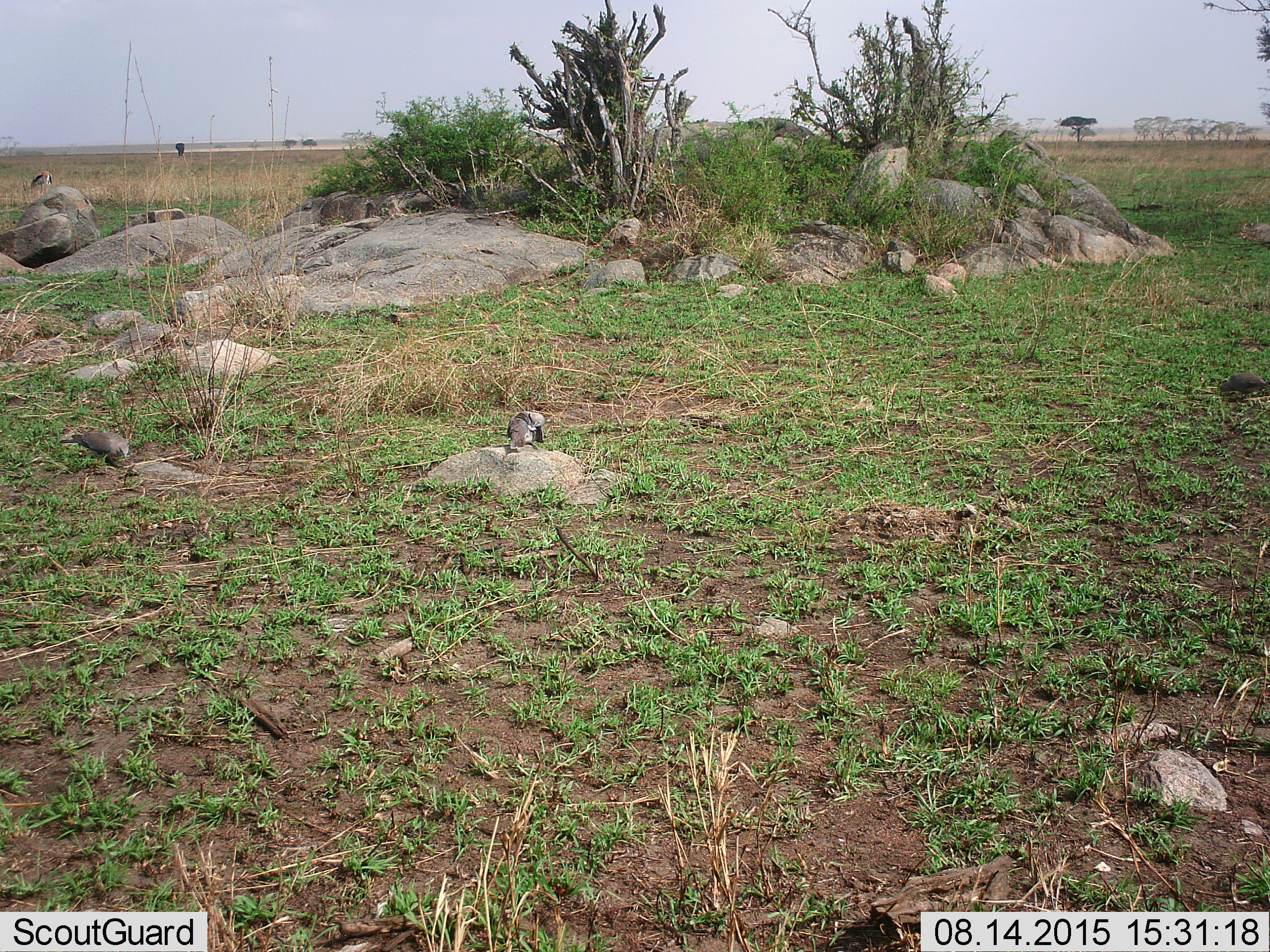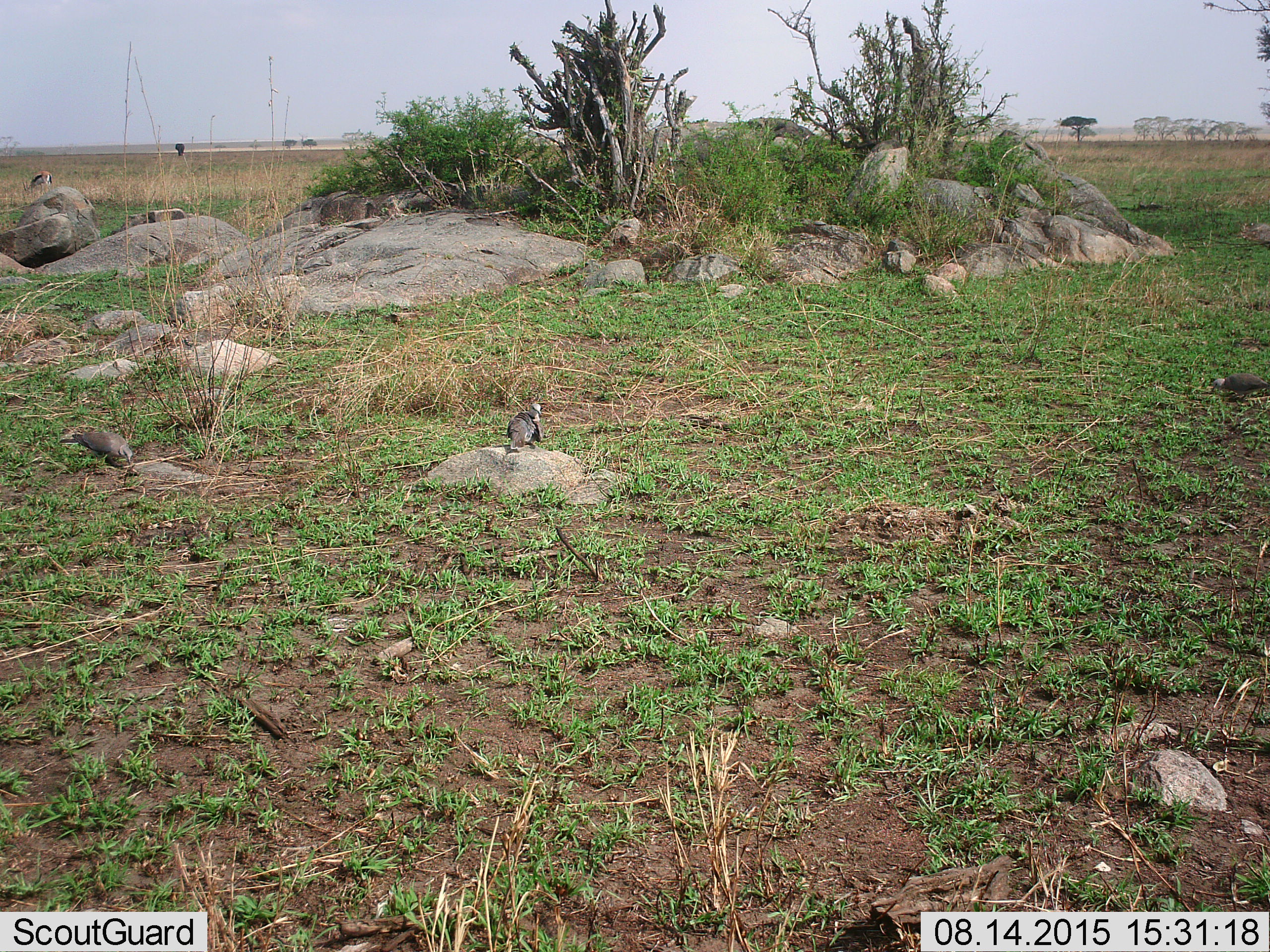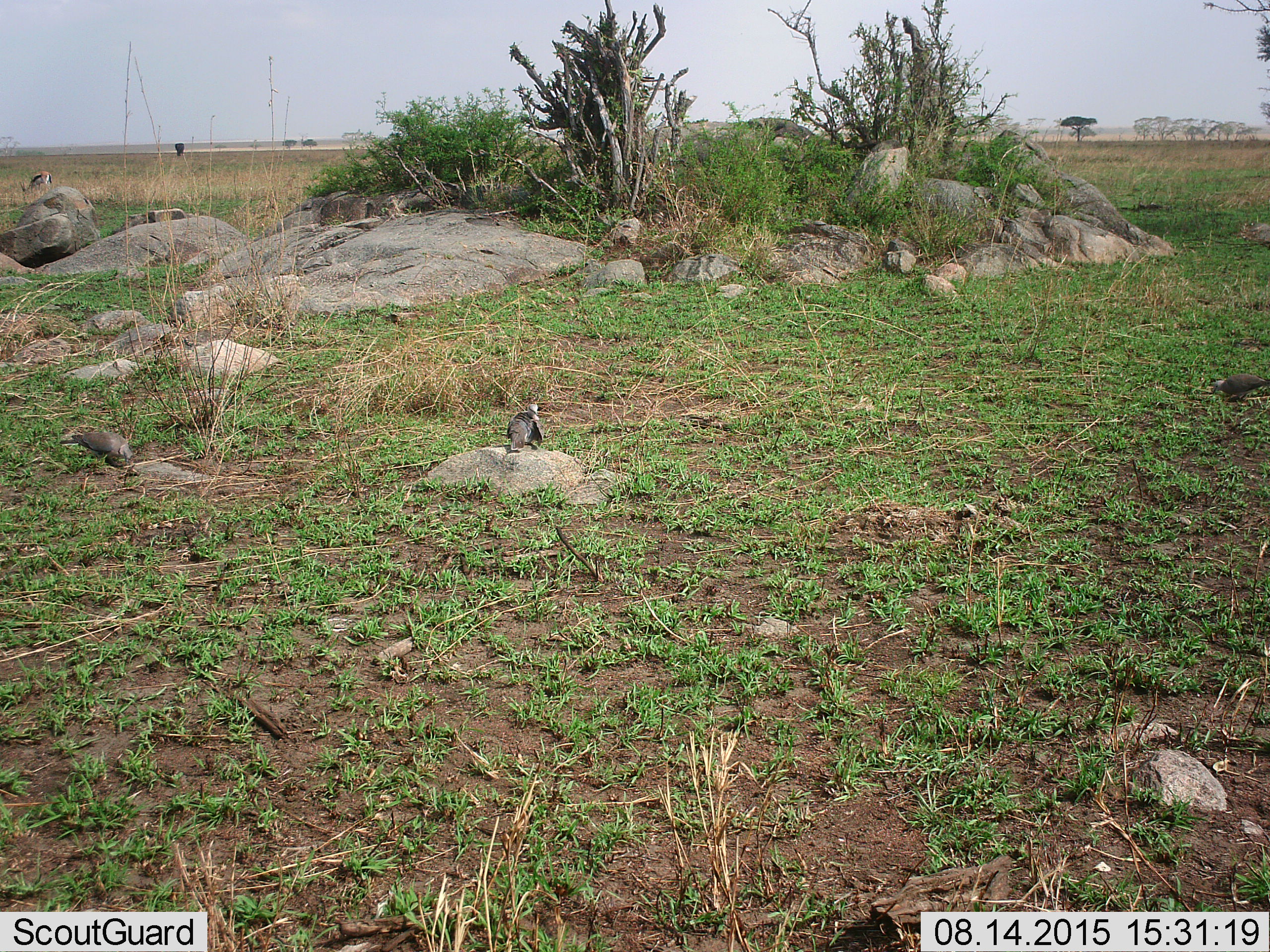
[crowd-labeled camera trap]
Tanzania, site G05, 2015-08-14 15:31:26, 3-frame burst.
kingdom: Animalia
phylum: Chordata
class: Aves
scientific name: Aves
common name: bird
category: otherbird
Otherbird (bird) (Aves), count 3. Behavior (volunteer vote fractions): standing 69%, resting 25%, moving 6%, interacting 0%. Young present (vote fraction): 0%. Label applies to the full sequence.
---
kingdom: Animalia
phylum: Chordata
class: Mammalia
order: Artiodactyla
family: Bovidae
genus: Eudorcas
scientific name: Eudorcas thomsonii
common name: thomson's gazelle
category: gazellethomsons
Gazellethomsons (thomson's gazelle) (Eudorcas thomsonii), count 1. Behavior (volunteer vote fractions): standing 44%, resting 11%, moving 0%, interacting 0%. Young present (vote fraction): 0%. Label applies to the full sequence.